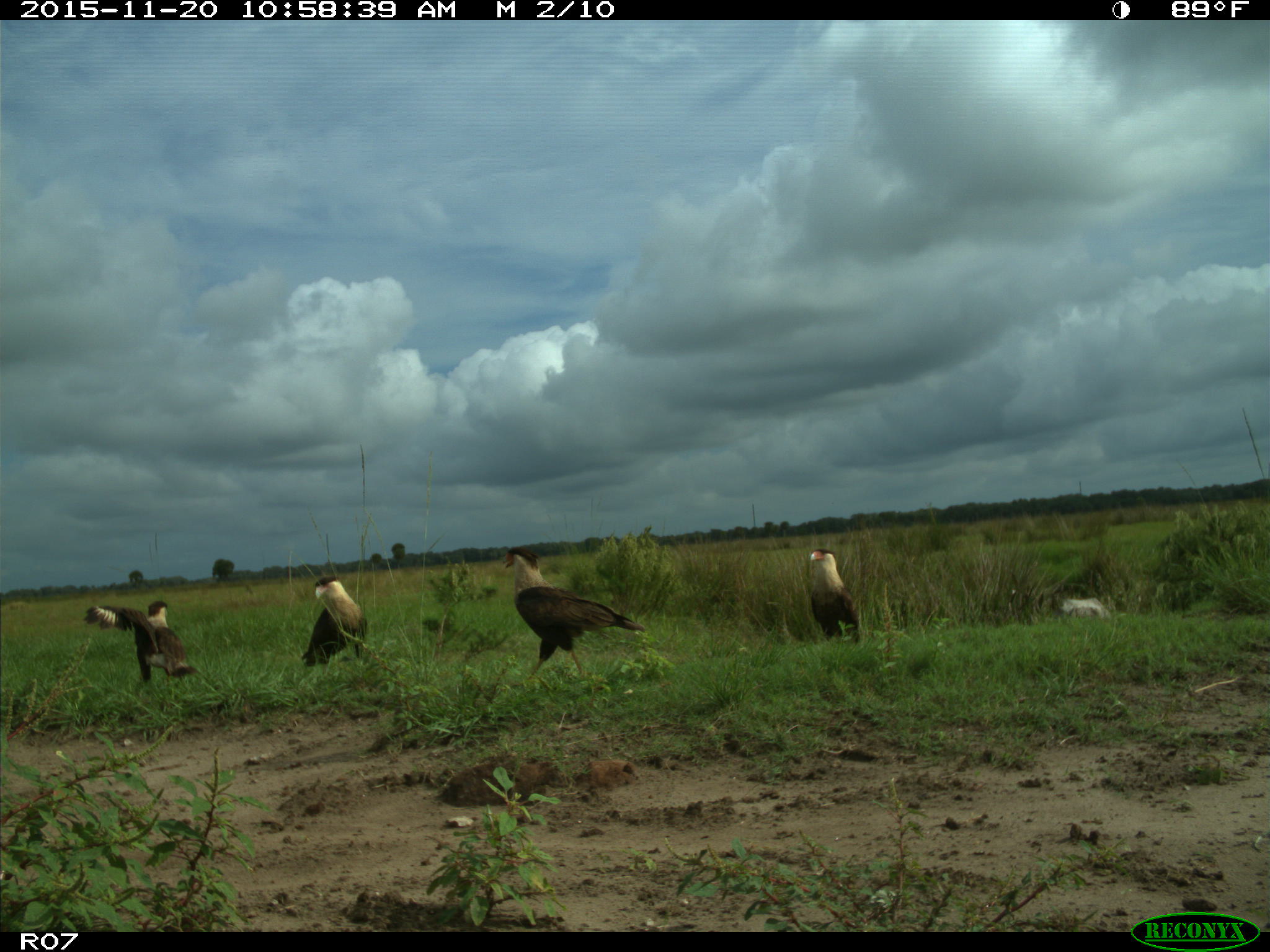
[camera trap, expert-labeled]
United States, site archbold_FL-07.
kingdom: Animalia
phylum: Chordata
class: Aves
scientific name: Aves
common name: birds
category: unidentified bird